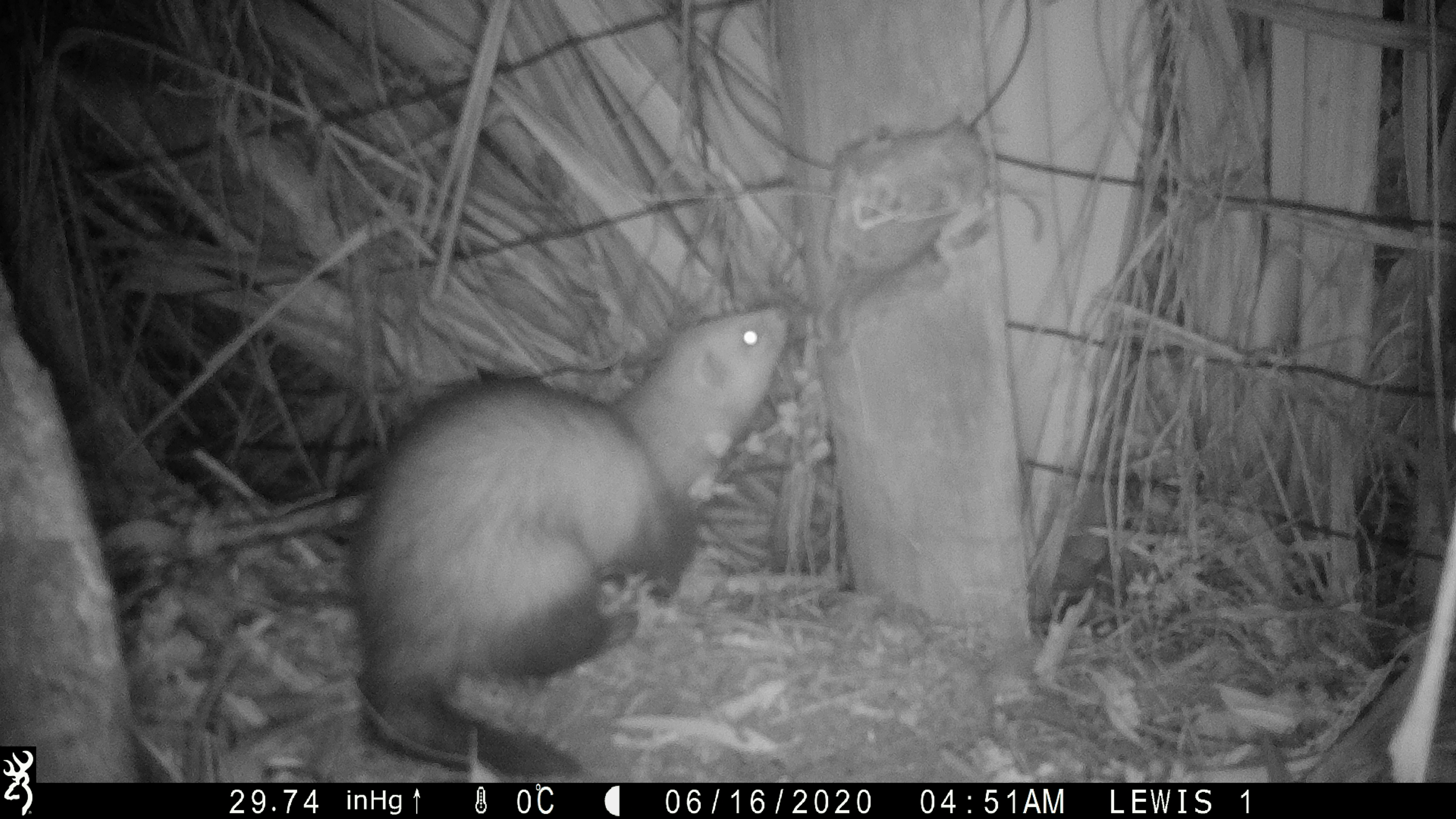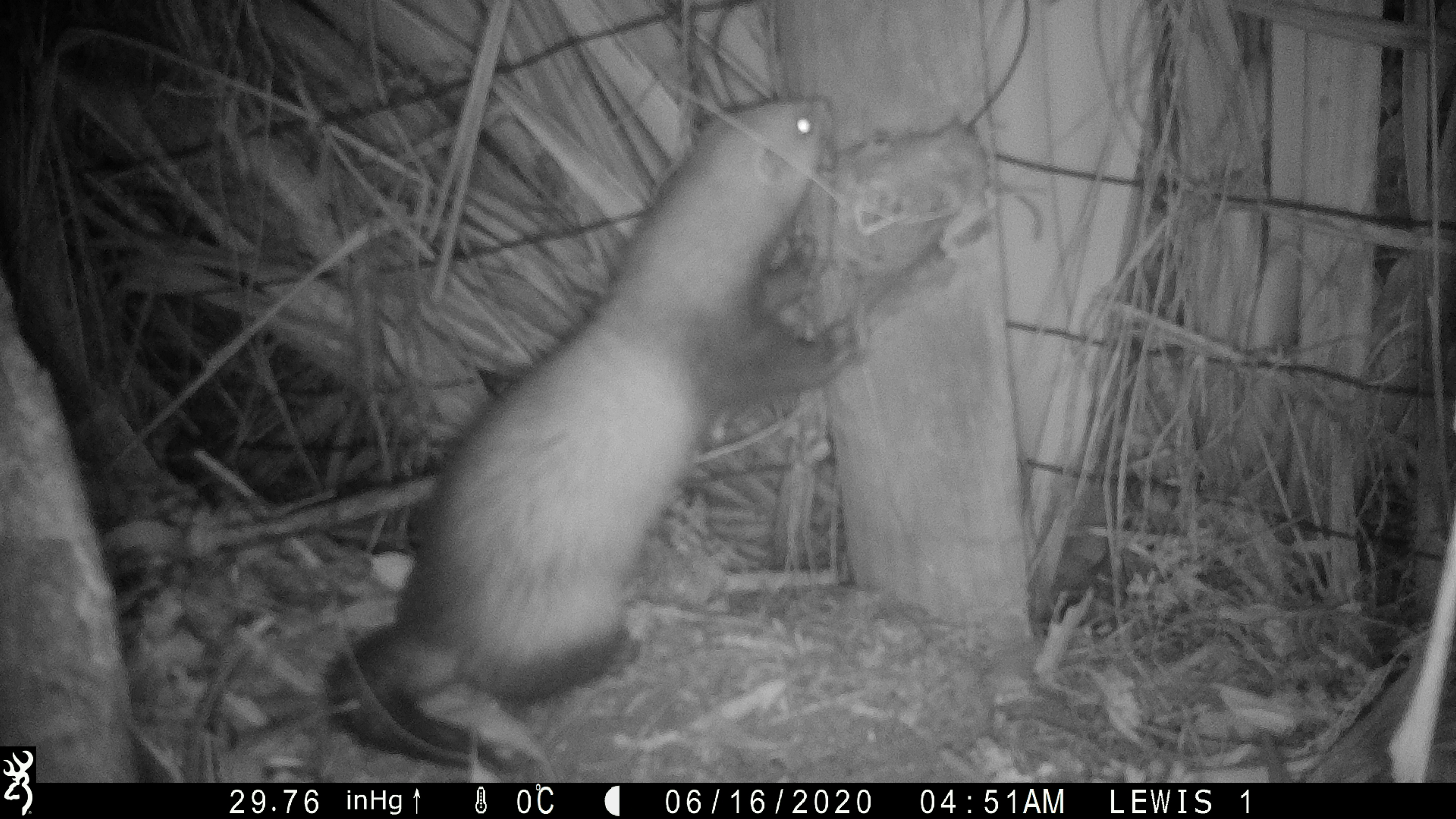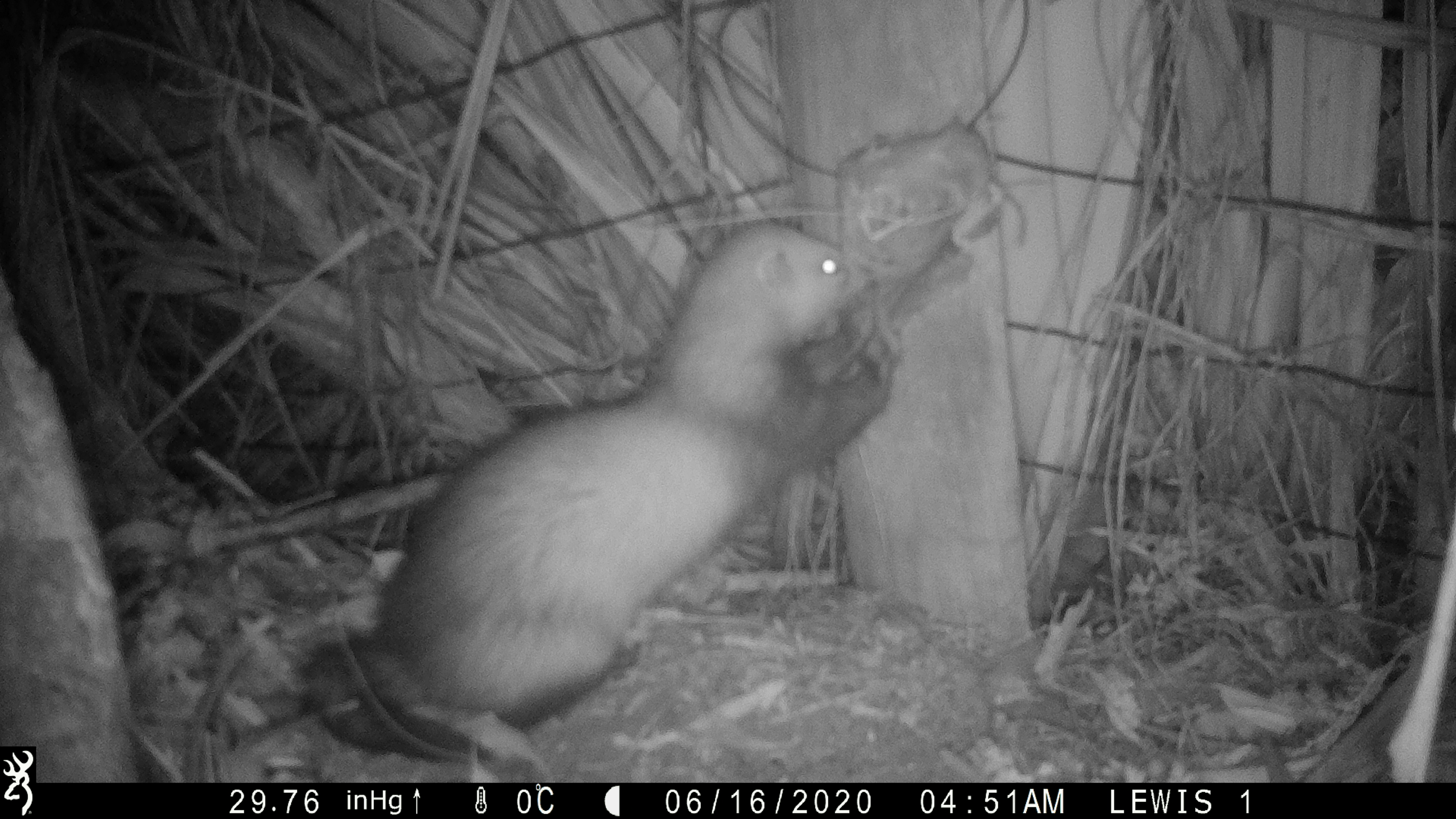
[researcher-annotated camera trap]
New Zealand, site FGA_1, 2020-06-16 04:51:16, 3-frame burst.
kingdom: Animalia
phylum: Chordata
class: Mammalia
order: Carnivora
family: Mustelidae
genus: Mustela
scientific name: Mustela furo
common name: ferret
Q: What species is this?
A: Ferret (Mustela furo).